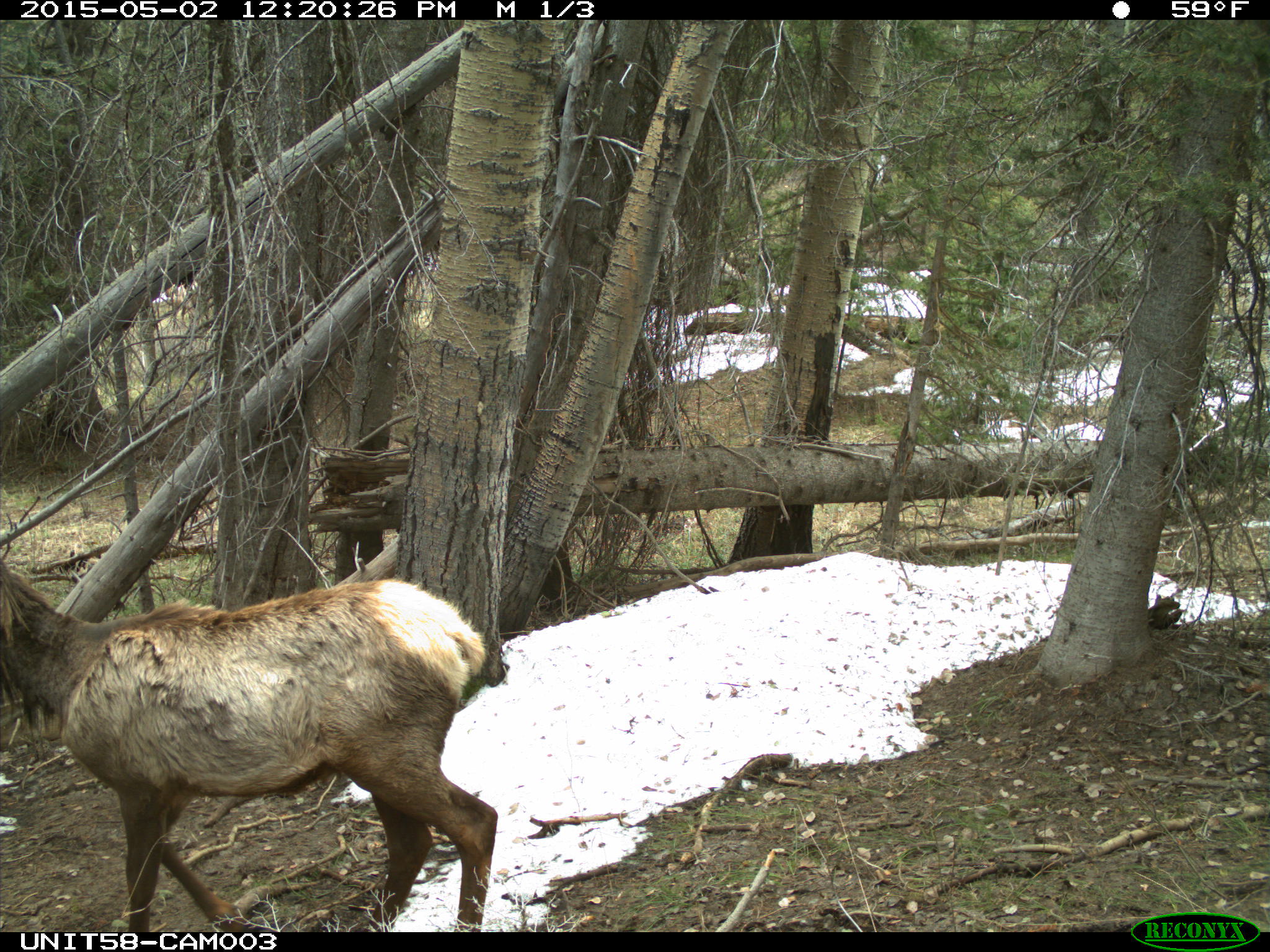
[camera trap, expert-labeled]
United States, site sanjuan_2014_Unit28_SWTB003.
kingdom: Animalia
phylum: Chordata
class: Mammalia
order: Artiodactyla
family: Cervidae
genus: Cervus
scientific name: Cervus elaphus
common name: red deer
Cervus elaphus (red deer).